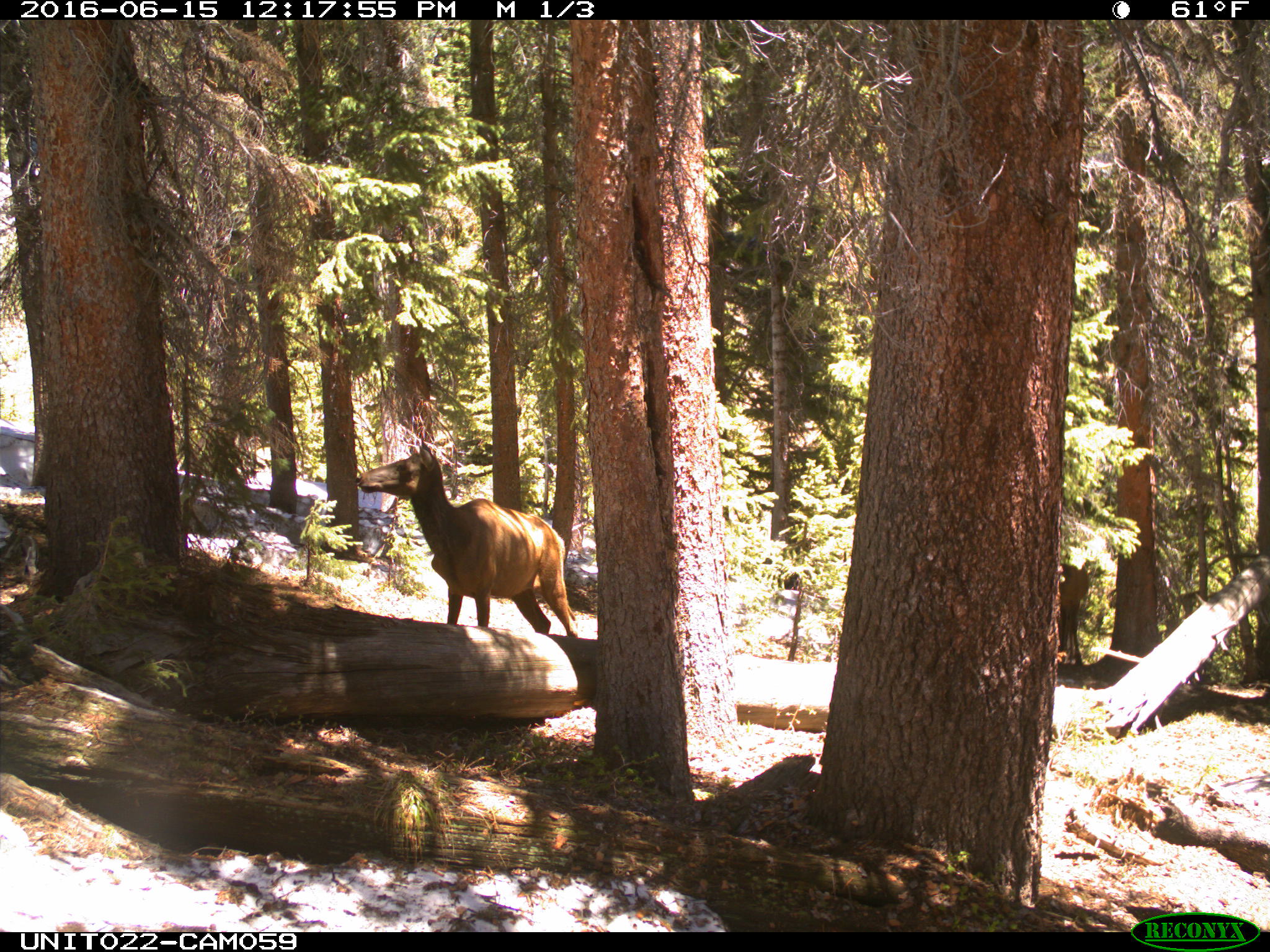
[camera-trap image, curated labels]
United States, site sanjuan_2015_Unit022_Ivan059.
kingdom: Animalia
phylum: Chordata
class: Mammalia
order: Artiodactyla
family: Cervidae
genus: Cervus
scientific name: Cervus elaphus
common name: red deer